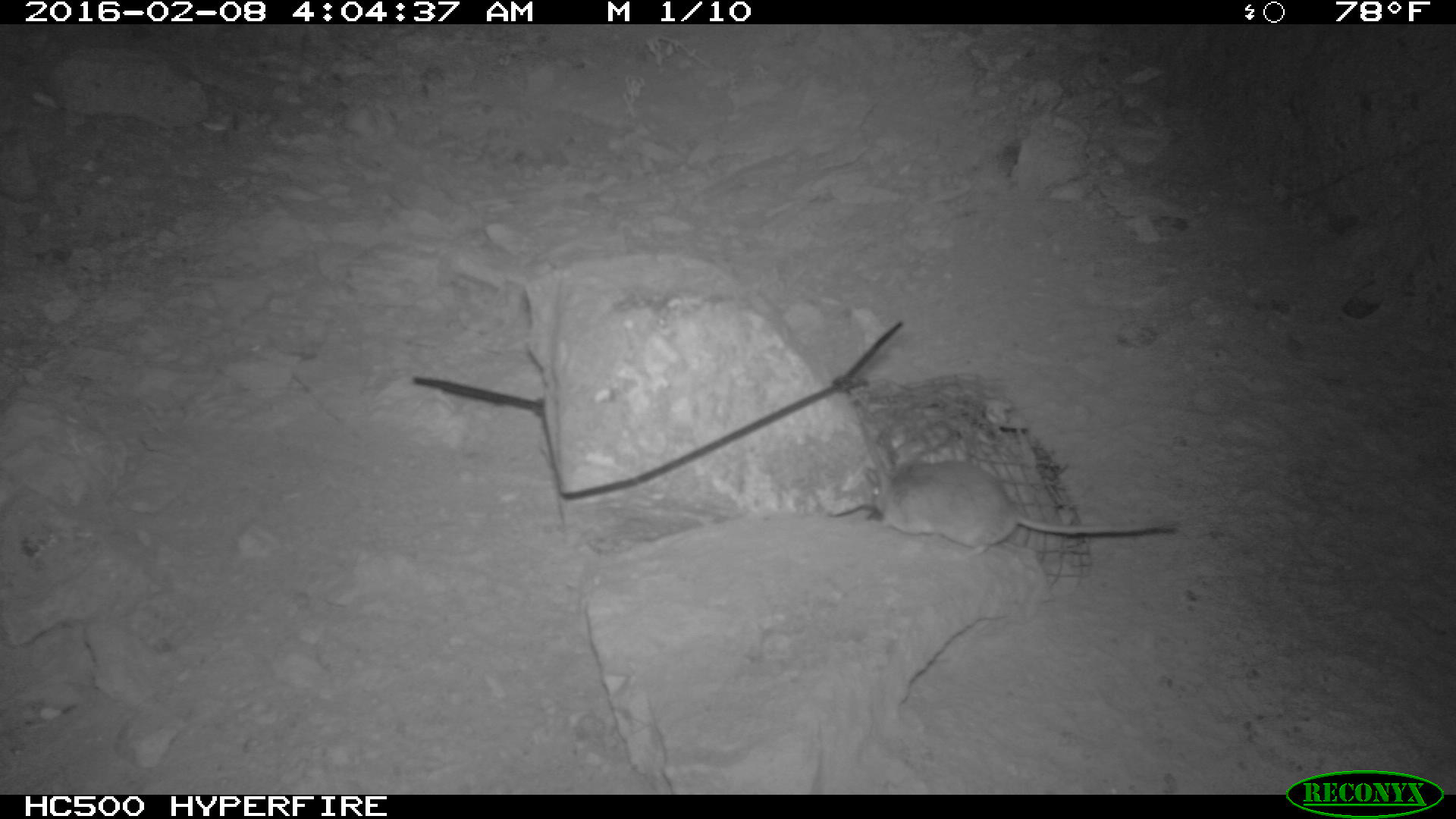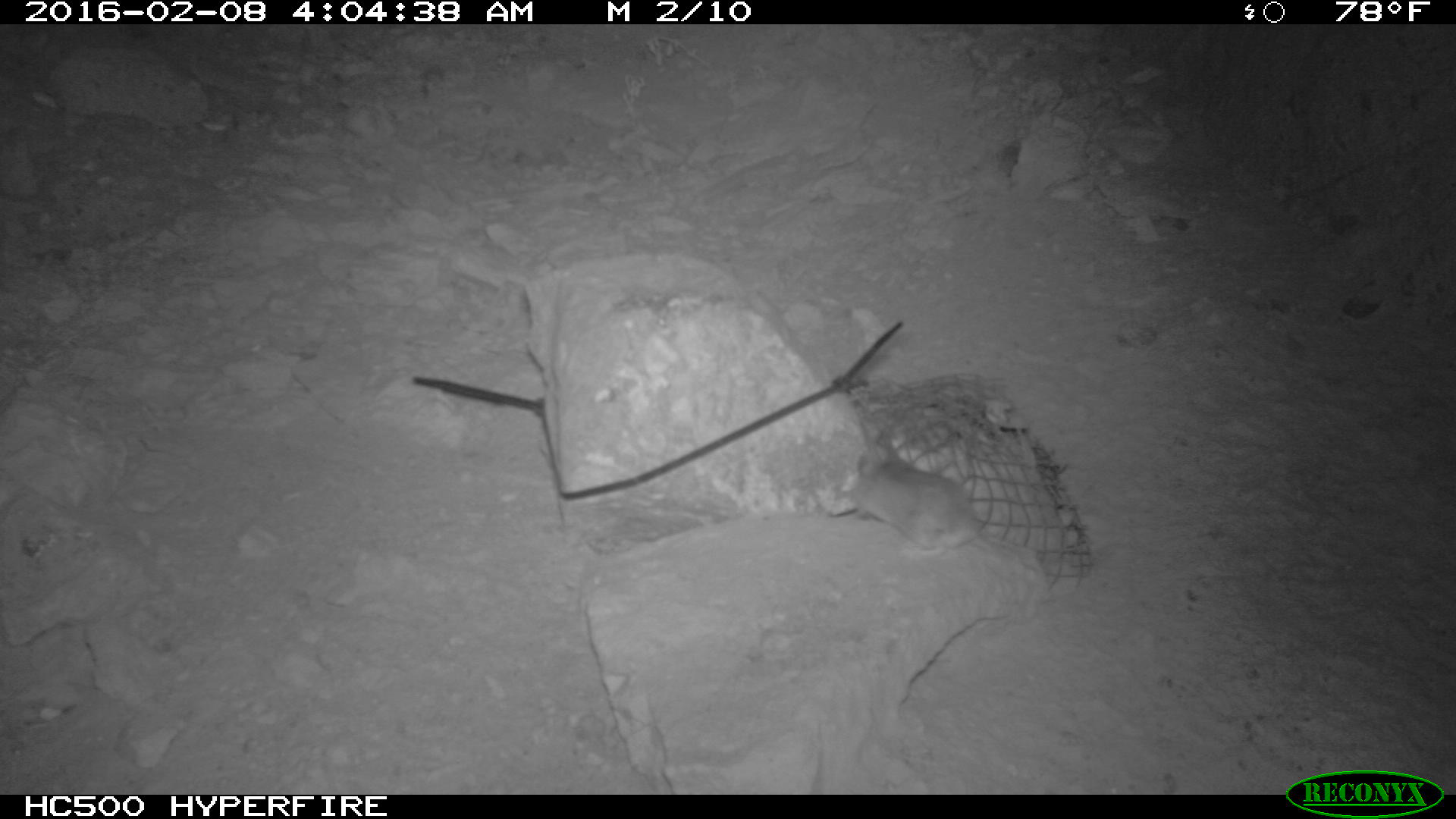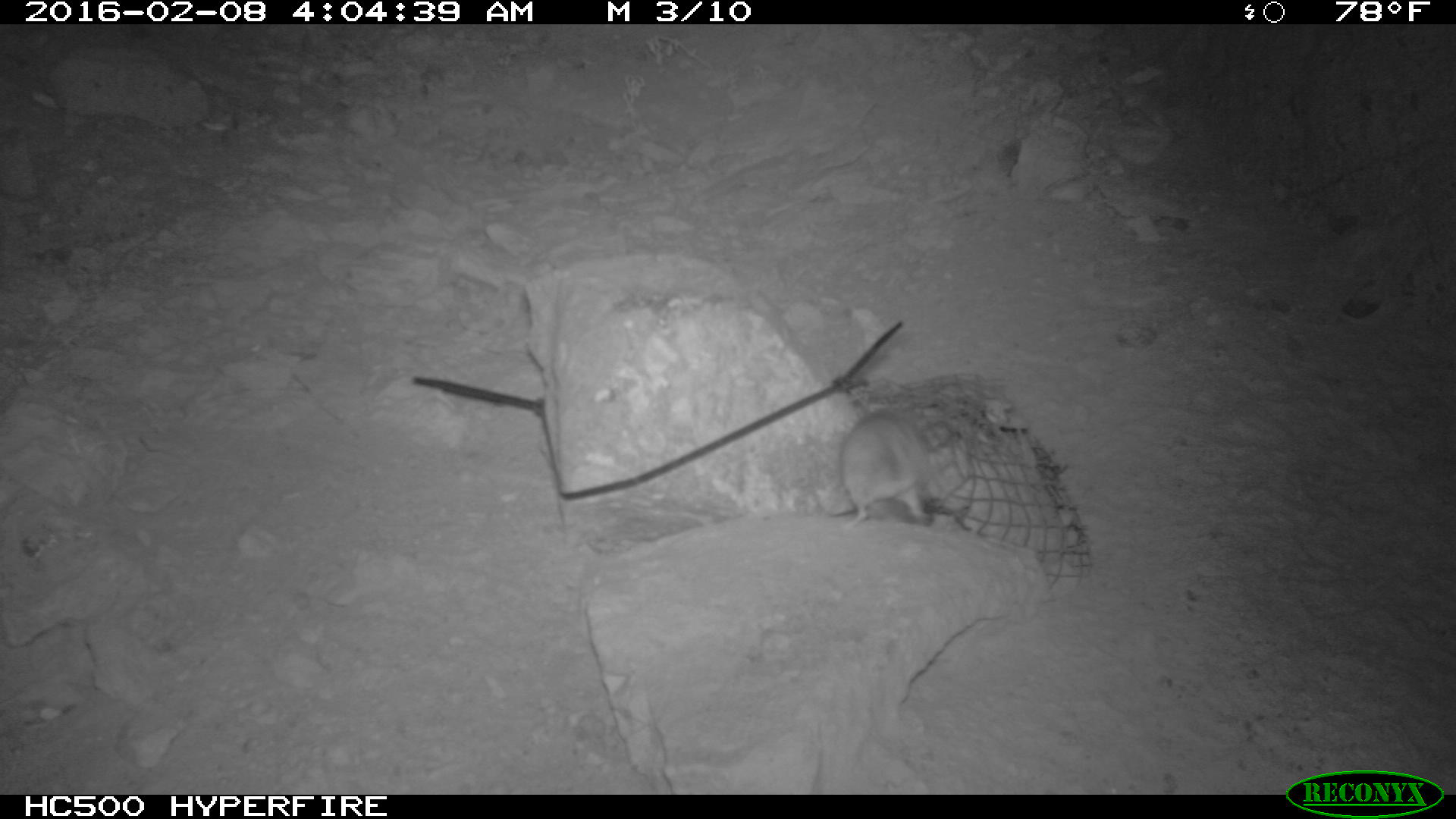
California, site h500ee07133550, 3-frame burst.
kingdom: Animalia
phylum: Chordata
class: Mammalia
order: Rodentia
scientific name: Rodentia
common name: rodent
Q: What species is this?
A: Rodent (Rodentia).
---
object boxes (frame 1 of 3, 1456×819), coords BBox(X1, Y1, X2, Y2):
rodent: BBox(861, 456, 1181, 562)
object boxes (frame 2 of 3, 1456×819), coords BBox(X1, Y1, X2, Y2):
rodent: BBox(845, 437, 1048, 577)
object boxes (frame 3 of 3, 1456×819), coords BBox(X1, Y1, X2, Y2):
rodent: BBox(838, 397, 933, 531)